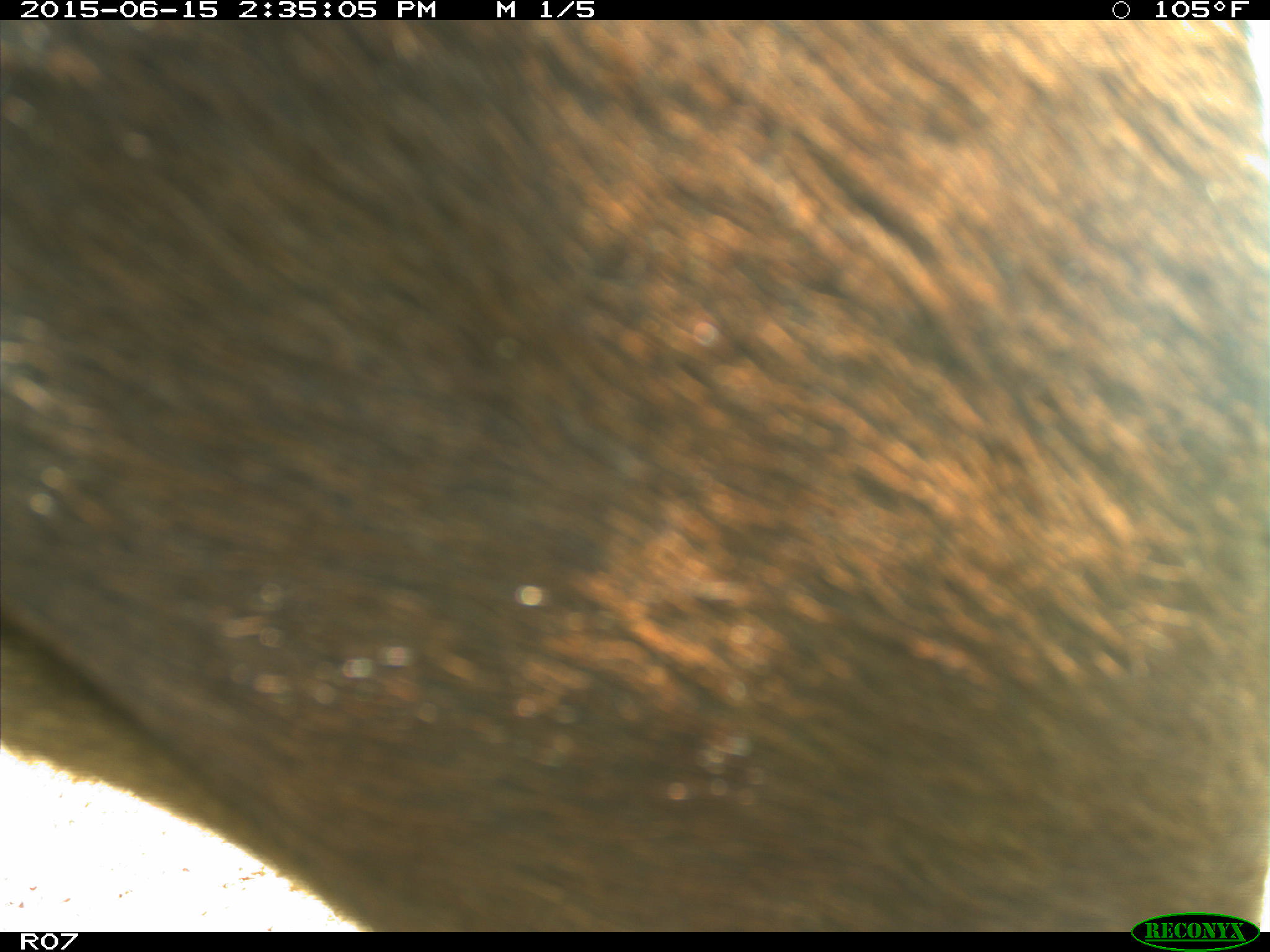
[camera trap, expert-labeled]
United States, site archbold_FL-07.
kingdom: Animalia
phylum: Chordata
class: Mammalia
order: Artiodactyla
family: Bovidae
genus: Bos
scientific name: Bos taurus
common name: domestic cow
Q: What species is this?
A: Bos taurus (domestic cow).